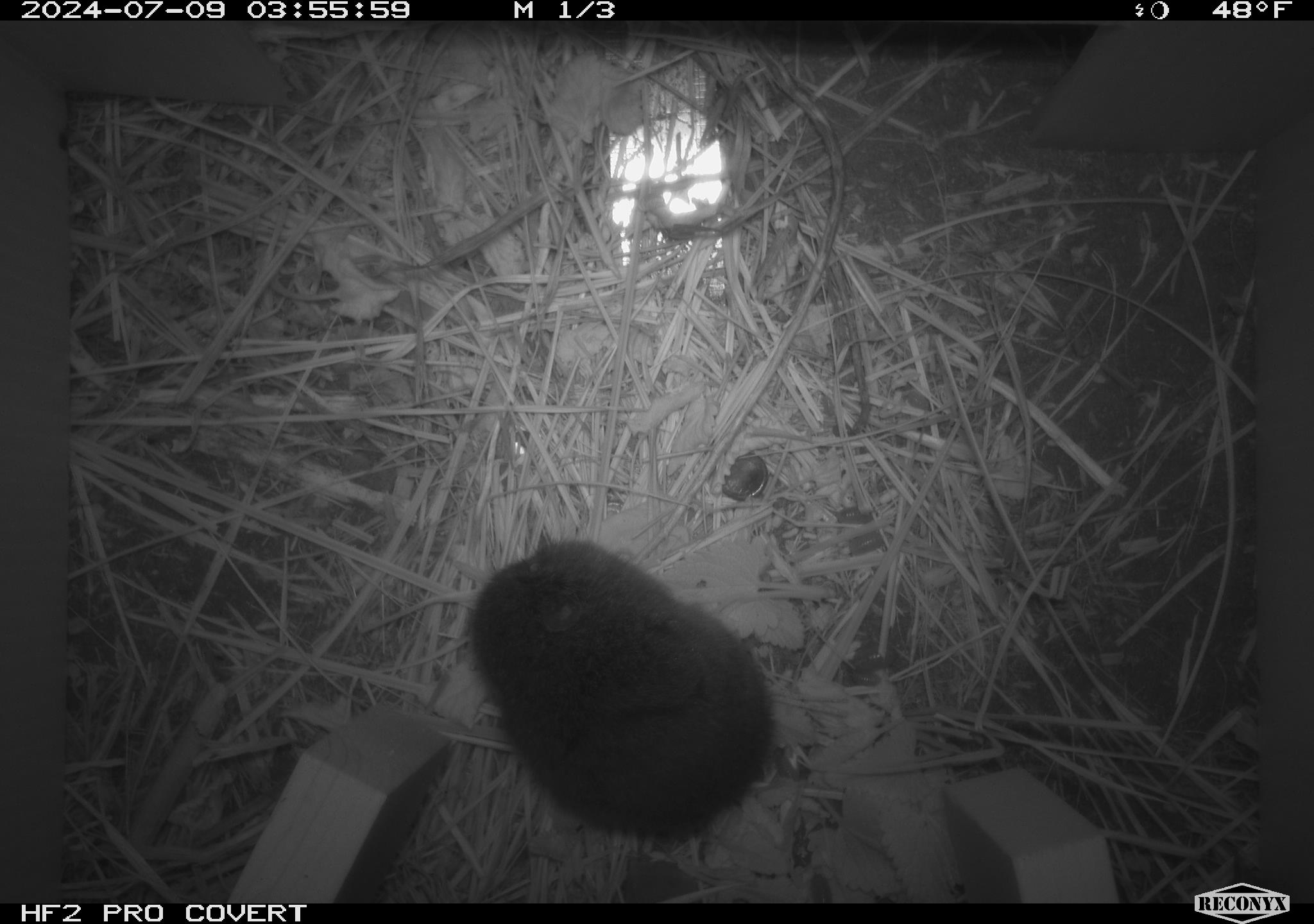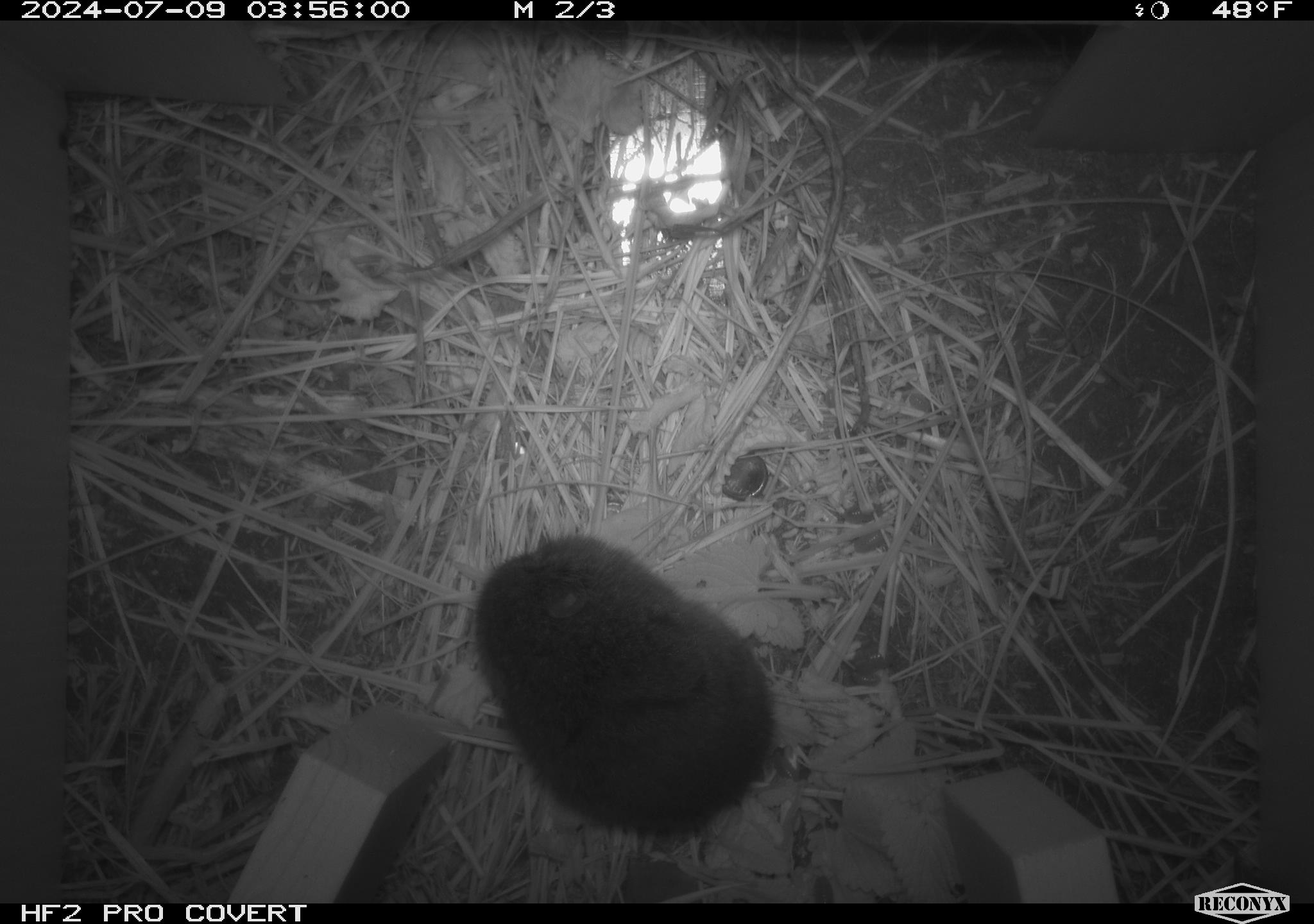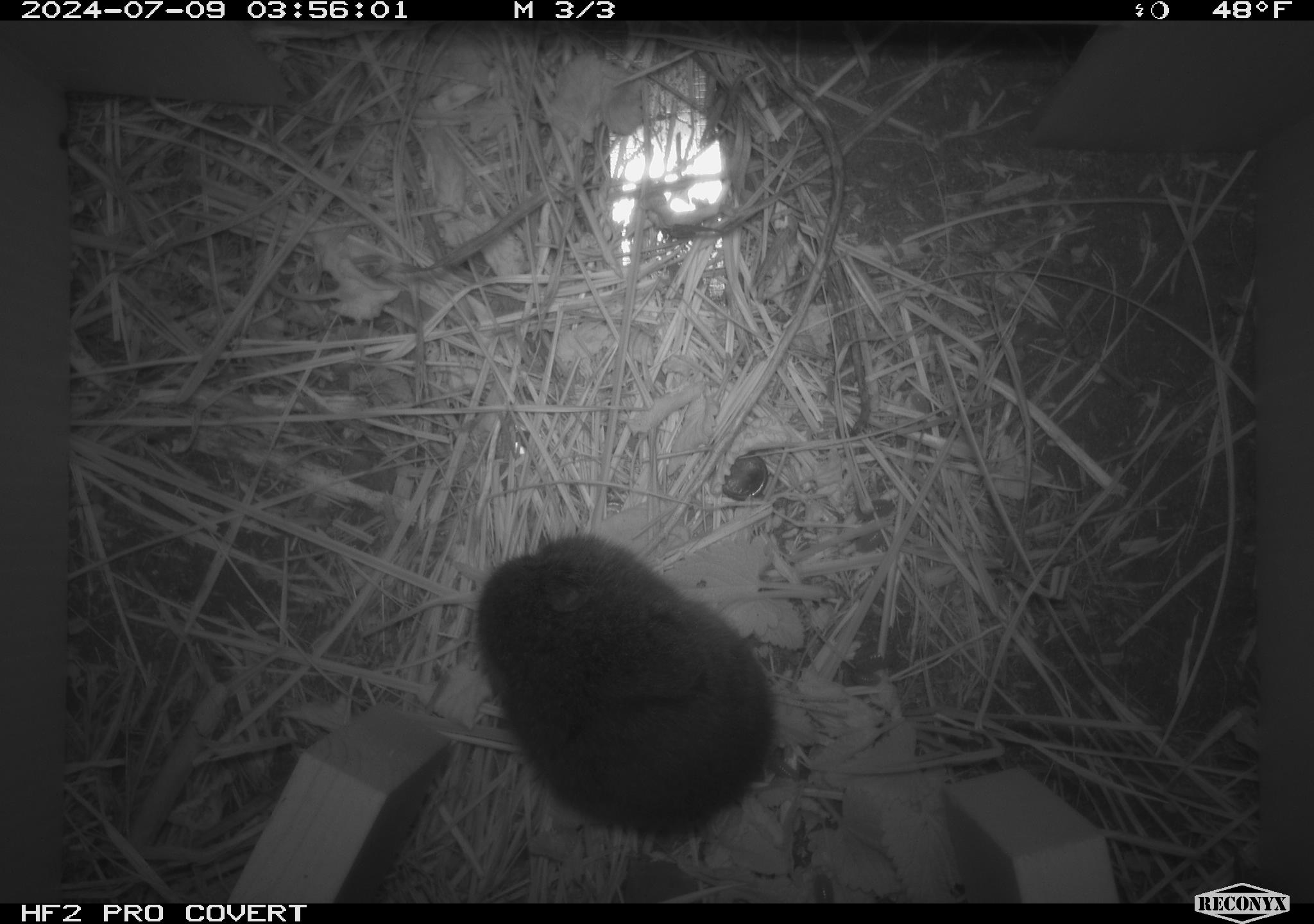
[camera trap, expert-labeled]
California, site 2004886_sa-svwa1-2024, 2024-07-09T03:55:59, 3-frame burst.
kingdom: Animalia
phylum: Chordata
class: Mammalia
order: Rodentia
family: Cricetidae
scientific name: Arvicolinae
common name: voles, lemmings, and muskrats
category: arvicolinae subfamily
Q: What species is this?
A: Arvicolinae subfamily (voles, lemmings, and muskrats) (Arvicolinae).